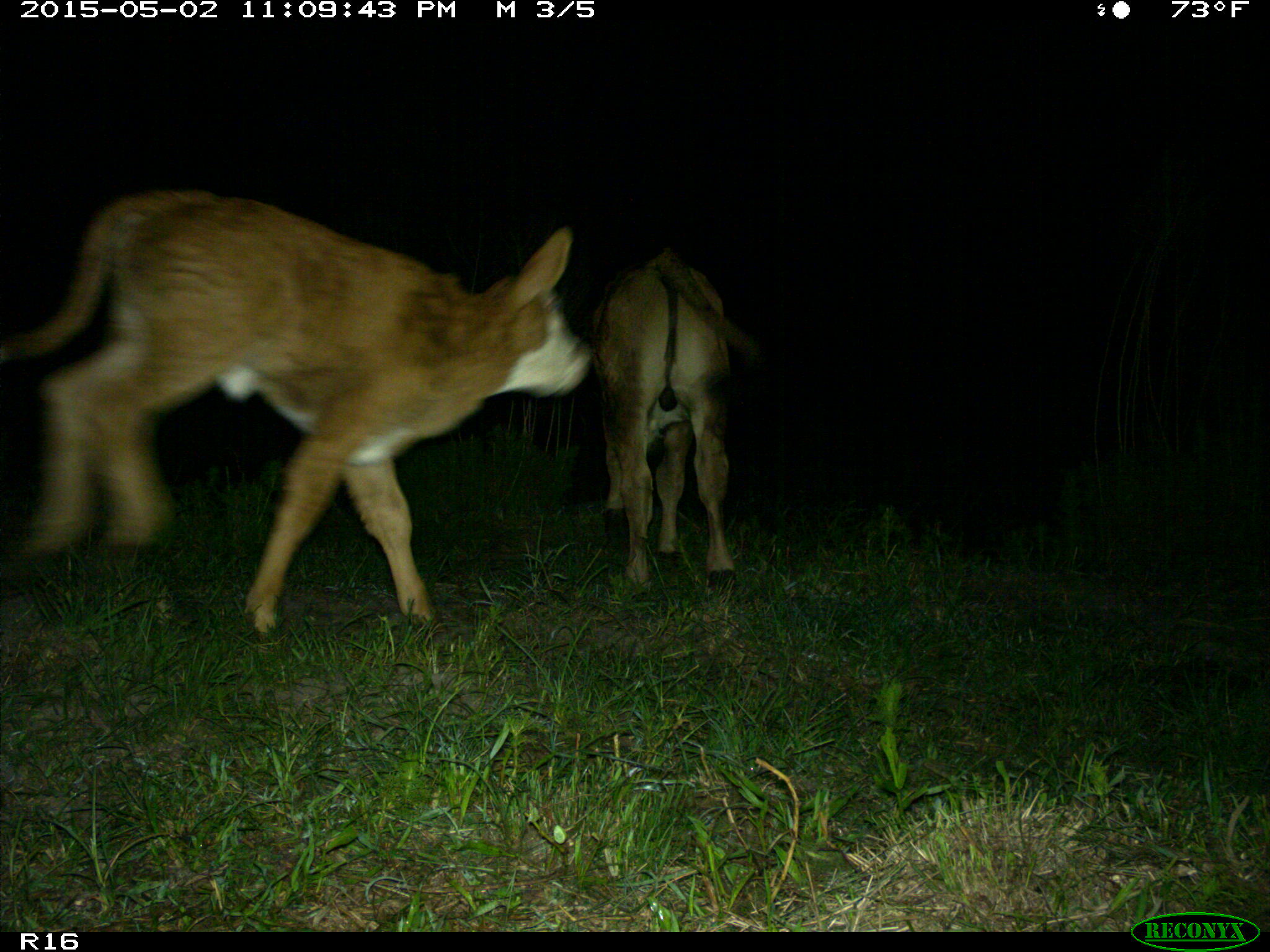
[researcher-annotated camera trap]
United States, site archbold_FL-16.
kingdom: Animalia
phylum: Chordata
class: Mammalia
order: Artiodactyla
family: Bovidae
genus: Bos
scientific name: Bos taurus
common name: domestic cow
Bos taurus (domestic cow).